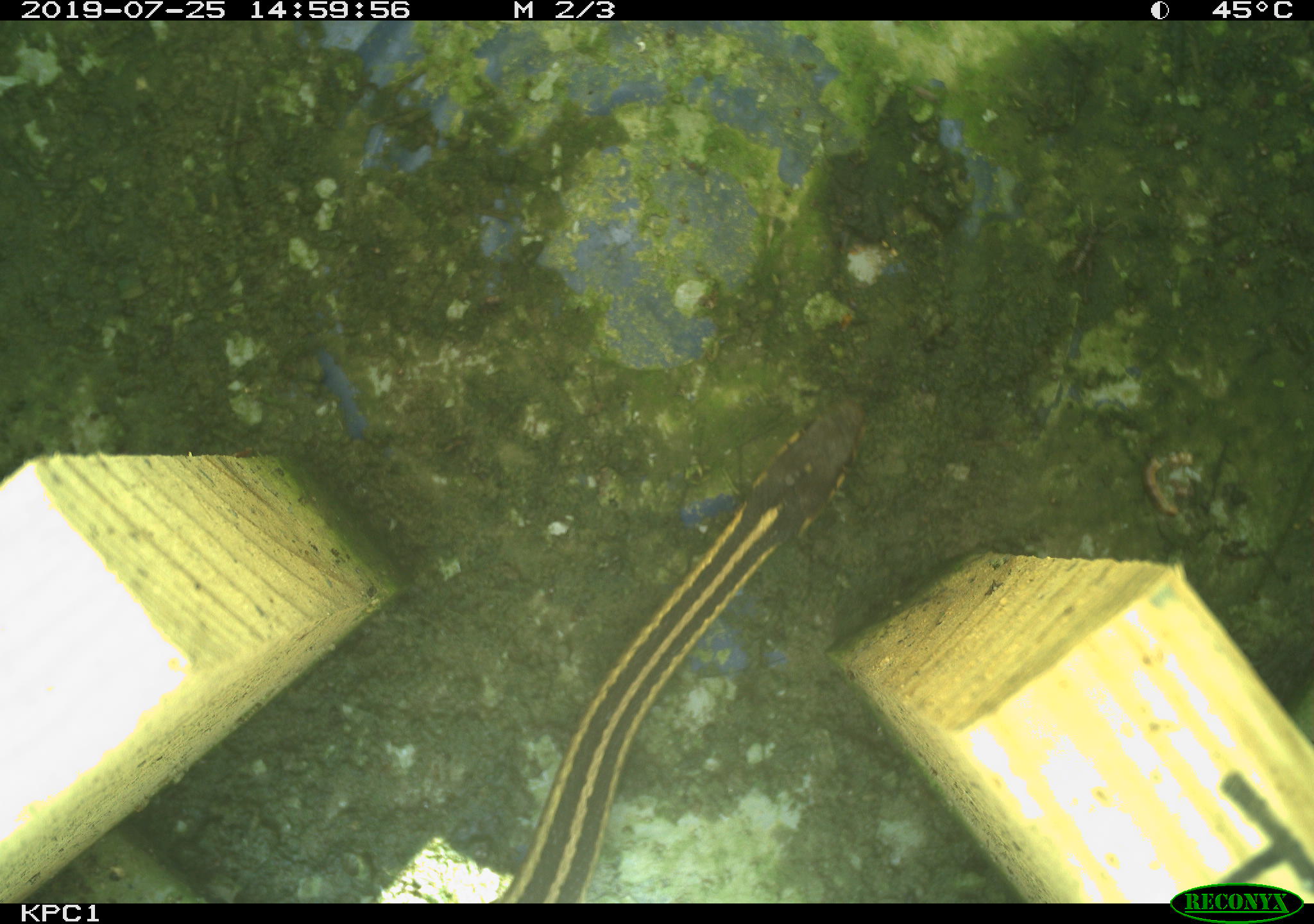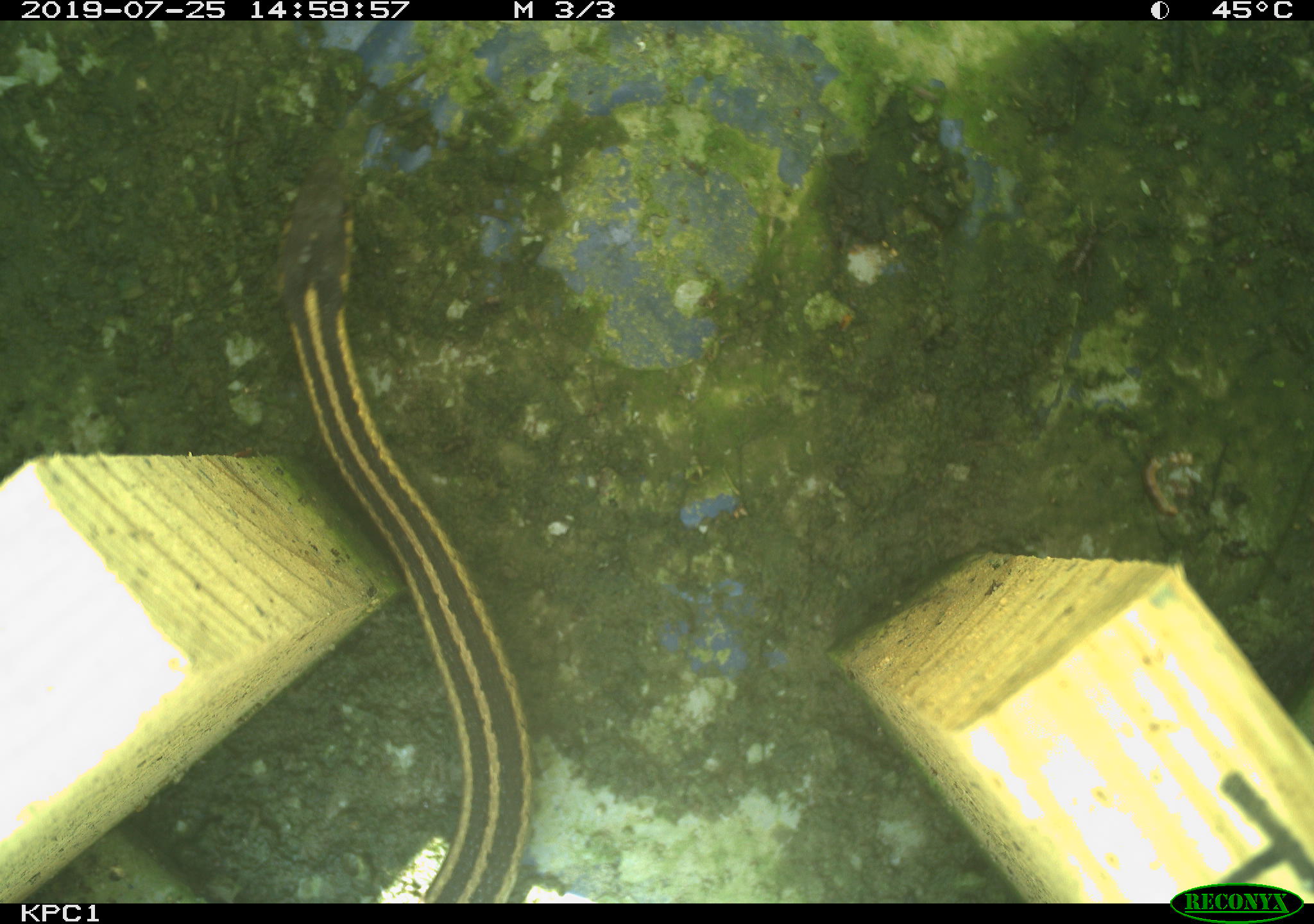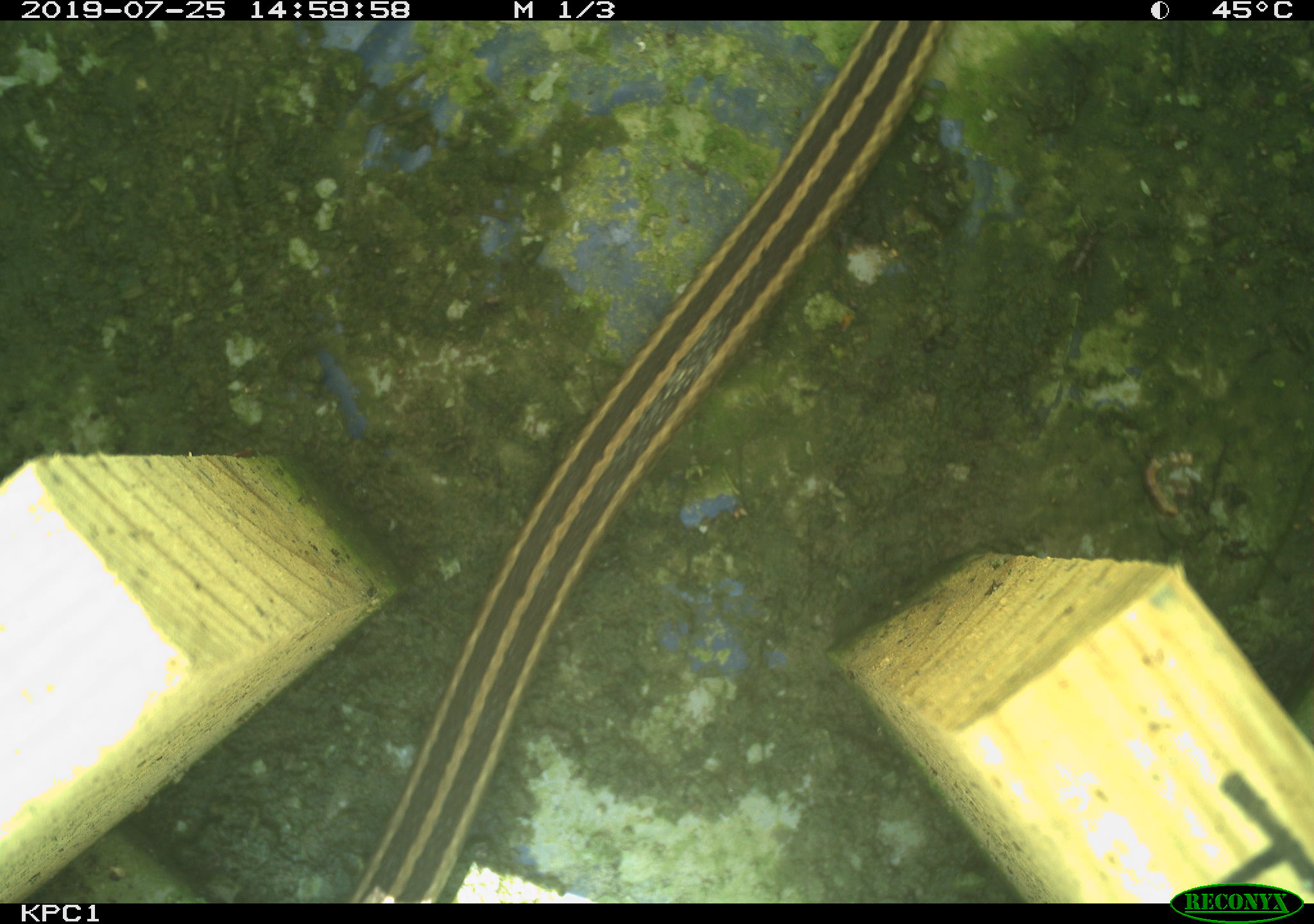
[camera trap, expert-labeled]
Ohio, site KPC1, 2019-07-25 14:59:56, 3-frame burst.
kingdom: Animalia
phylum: Chordata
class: Reptilia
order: Squamata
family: Colubridae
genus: Thamnophis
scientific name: Thamnophis sirtalis sirtalis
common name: eastern gartersnake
Eastern gartersnake (Thamnophis sirtalis sirtalis).